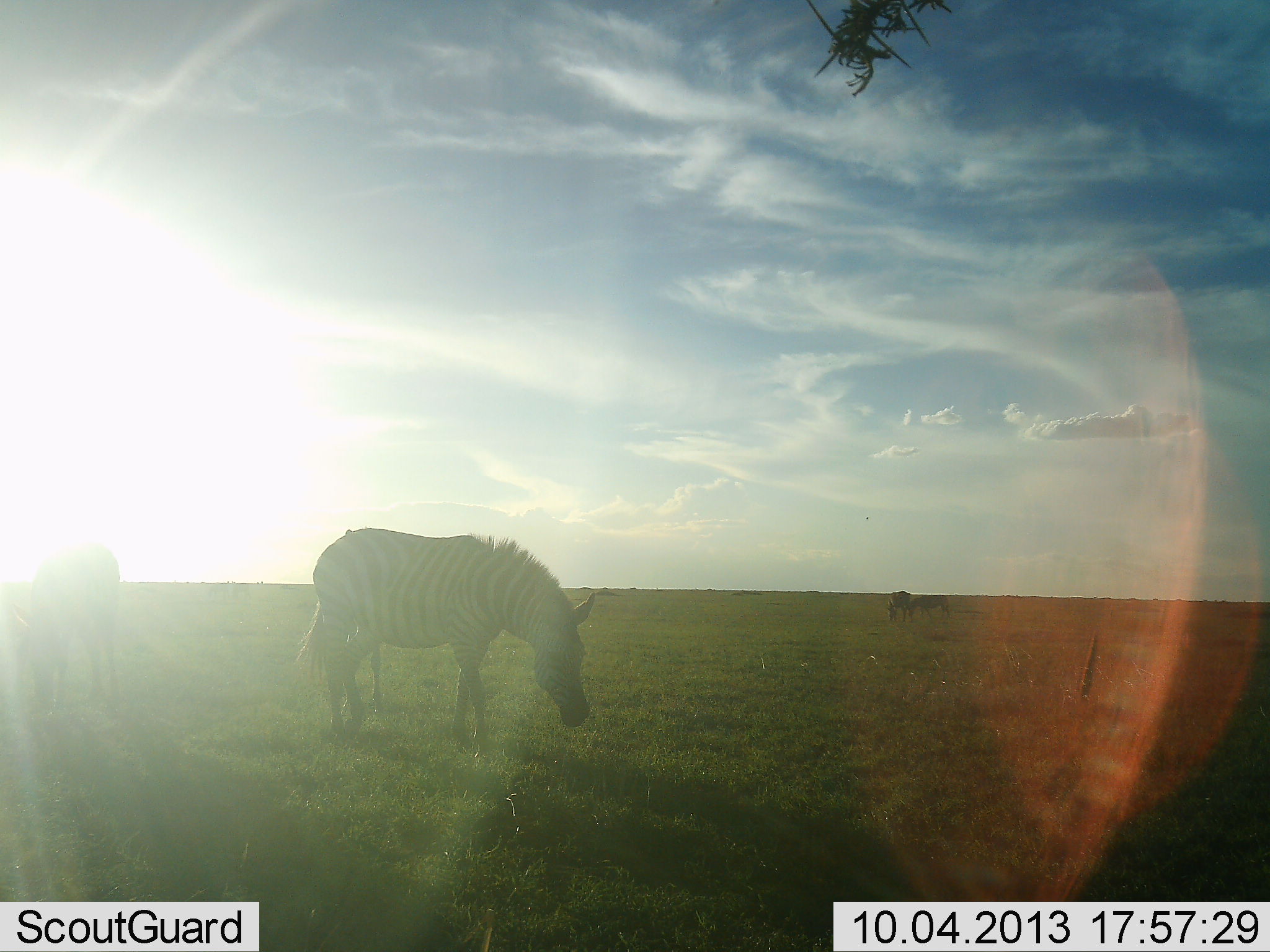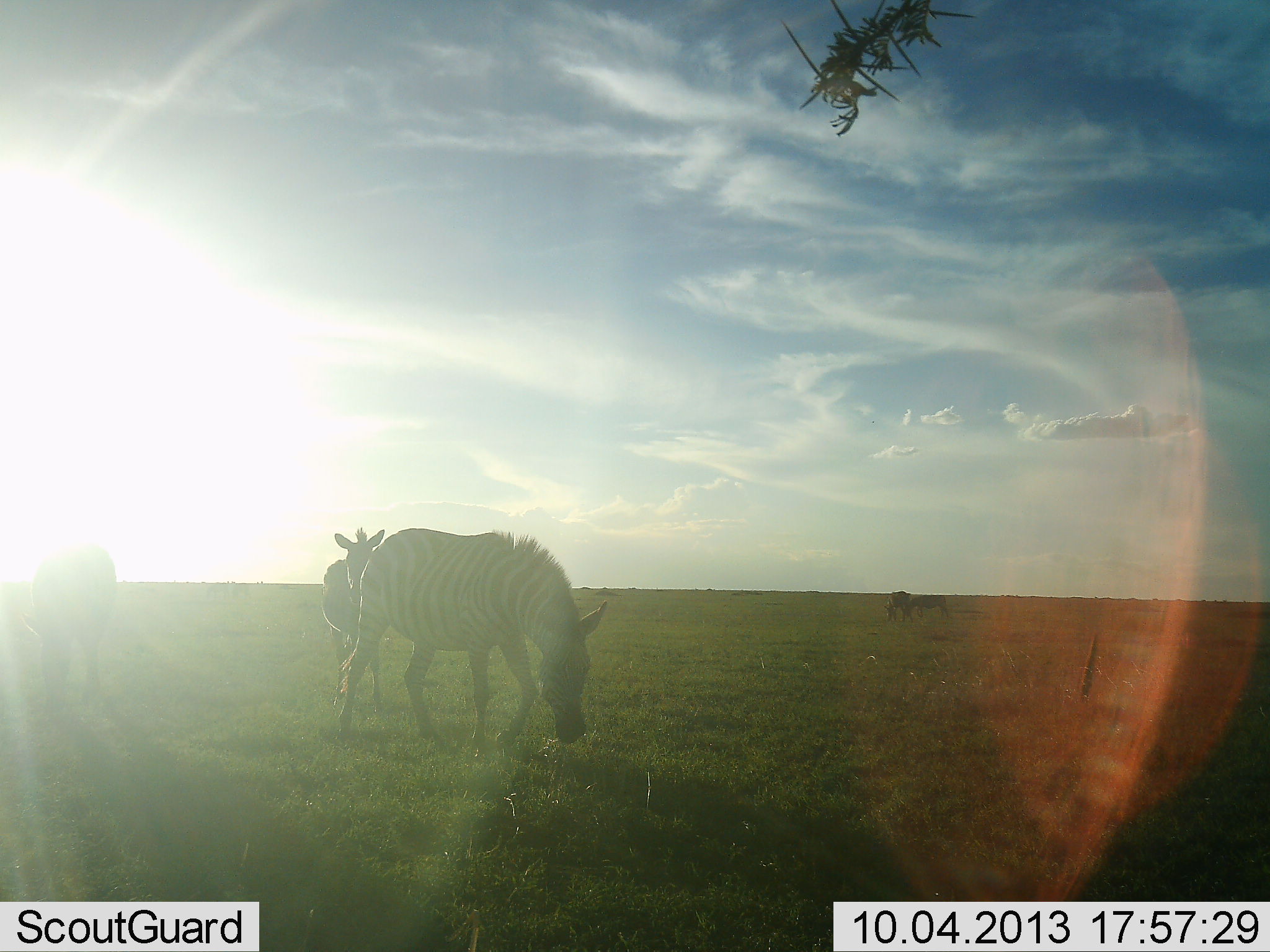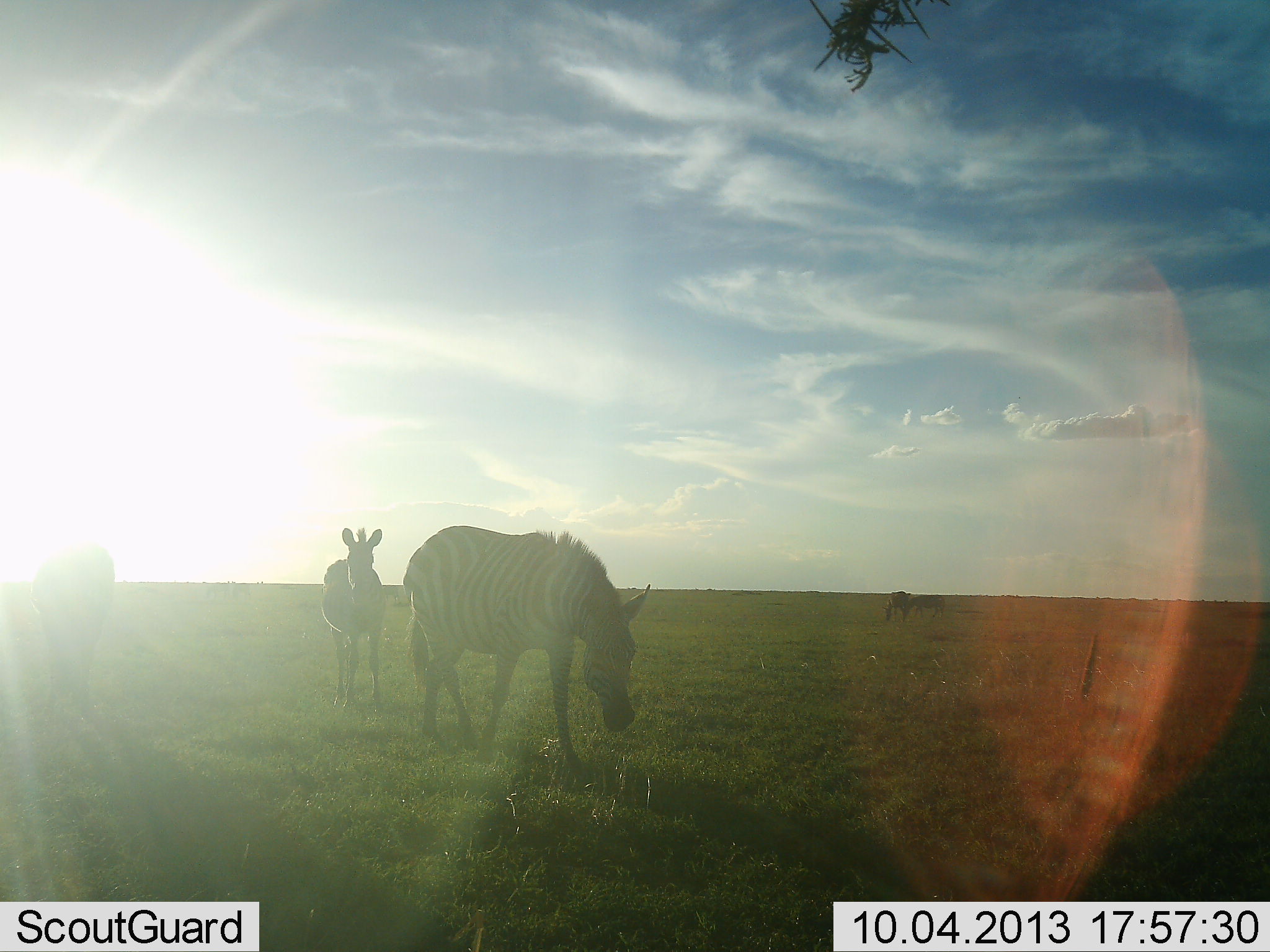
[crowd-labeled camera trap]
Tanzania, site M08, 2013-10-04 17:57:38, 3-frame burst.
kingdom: Animalia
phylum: Chordata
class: Mammalia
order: Perissodactyla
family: Equidae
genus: Equus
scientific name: Equus quagga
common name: plains zebra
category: zebra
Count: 5.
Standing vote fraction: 68%.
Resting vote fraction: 7%.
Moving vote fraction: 54%.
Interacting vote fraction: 0%.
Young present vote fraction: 7%.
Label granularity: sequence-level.